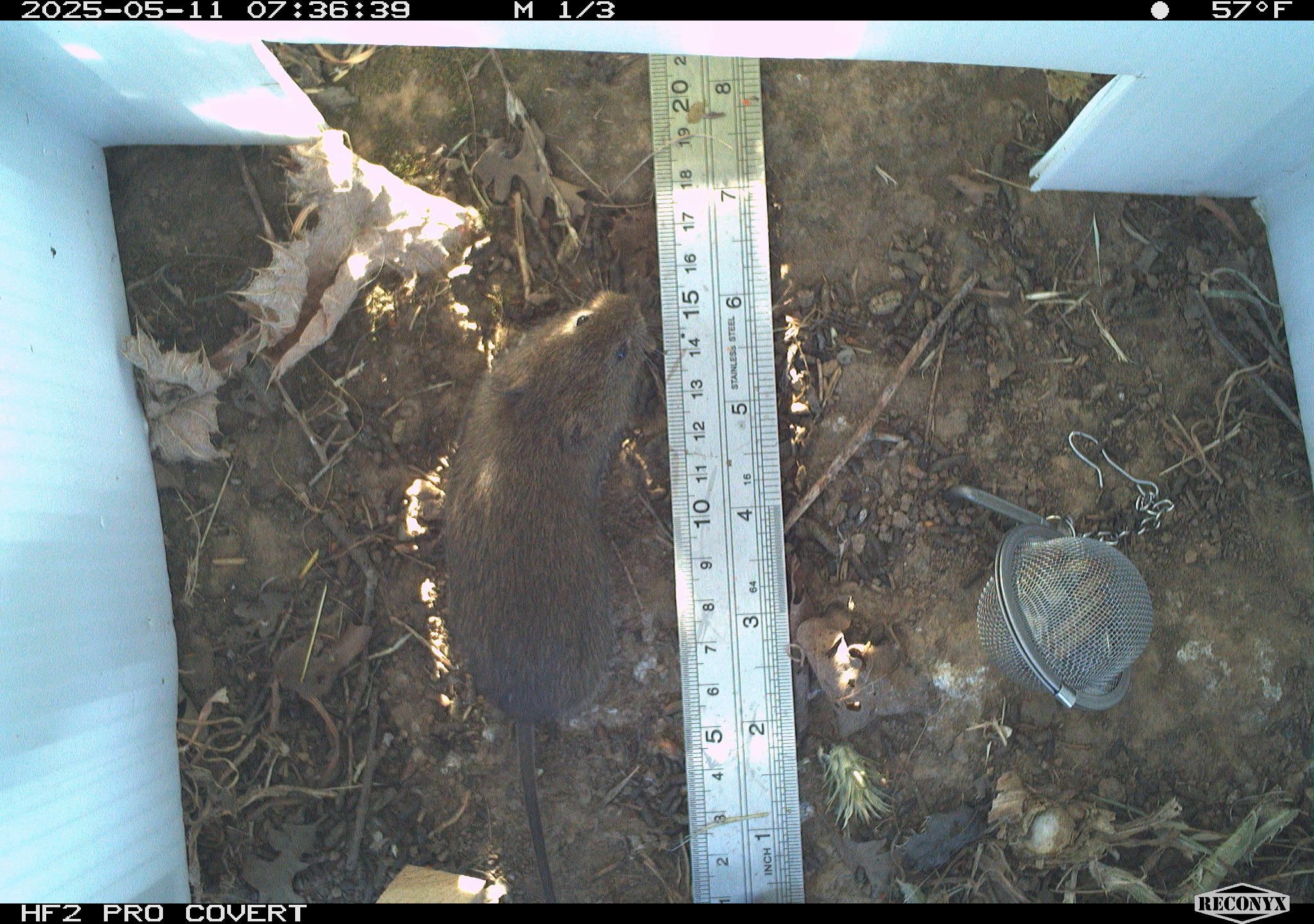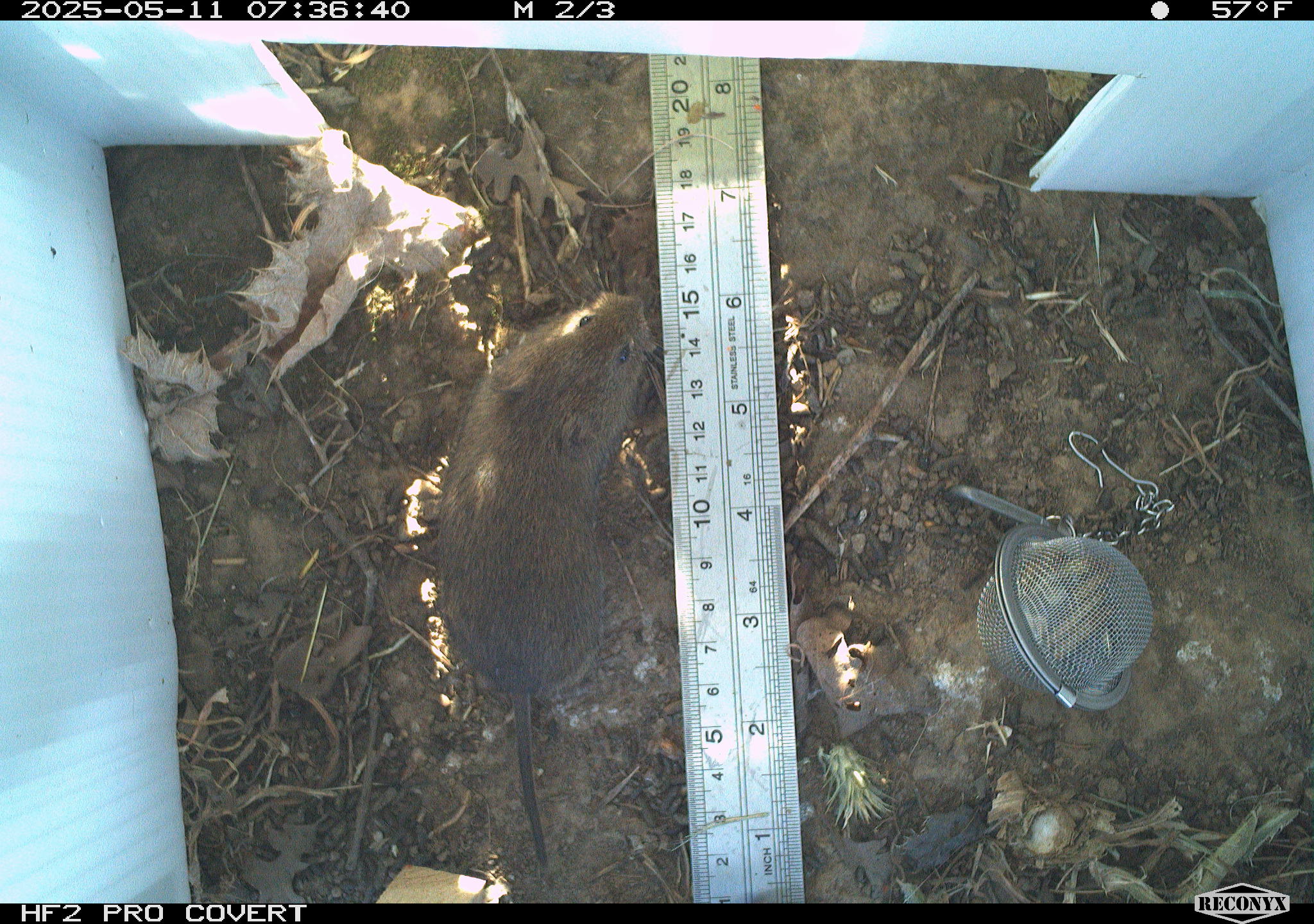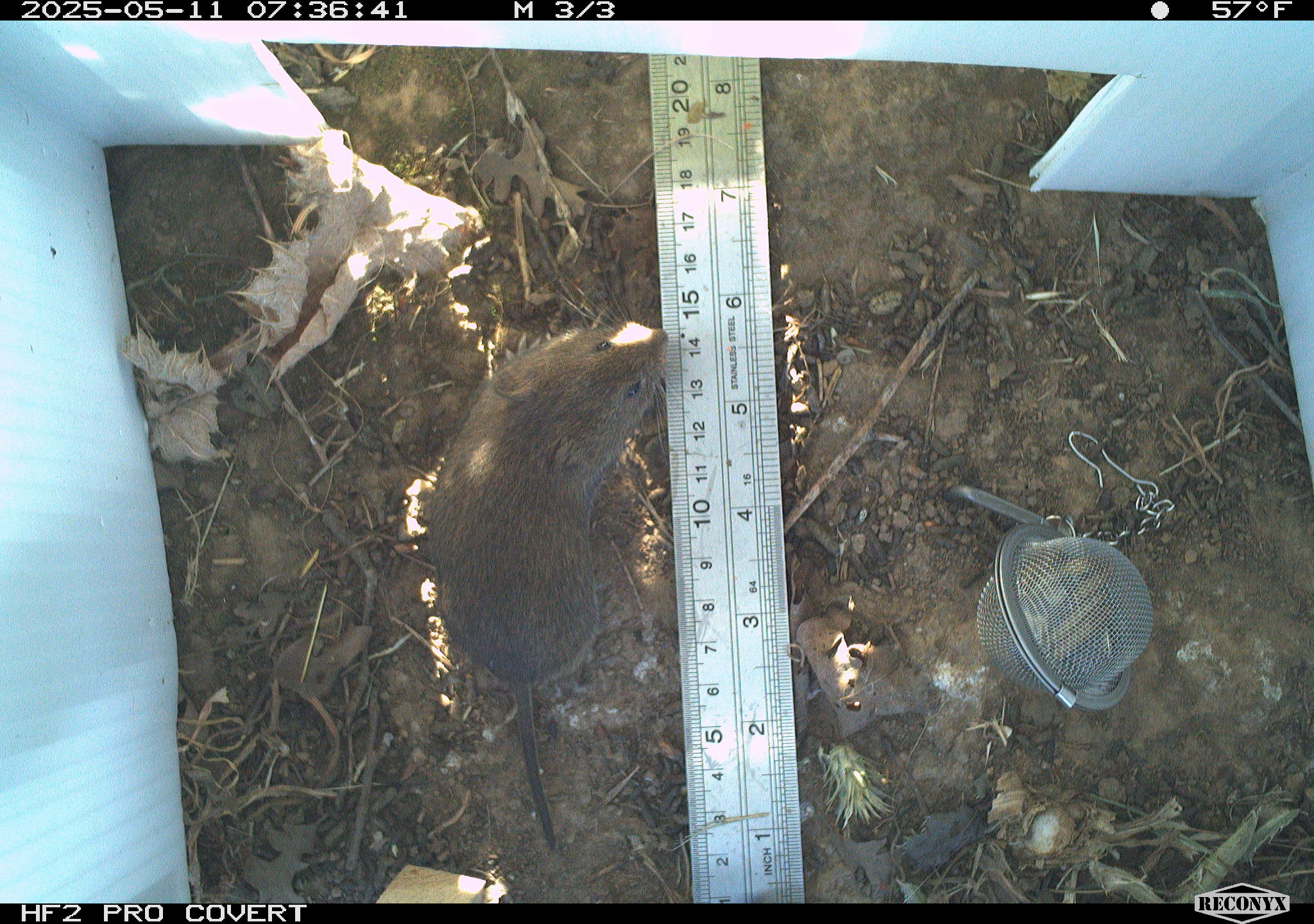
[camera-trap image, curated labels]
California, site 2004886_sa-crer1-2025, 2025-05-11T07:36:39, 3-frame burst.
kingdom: Animalia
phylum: Chordata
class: Mammalia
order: Rodentia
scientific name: Rodentia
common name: rodent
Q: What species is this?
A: Rodent (Rodentia).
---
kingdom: Animalia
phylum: Chordata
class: Mammalia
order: Rodentia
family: Cricetidae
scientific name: Arvicolinae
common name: voles, lemmings, and muskrats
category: arvicolinae subfamily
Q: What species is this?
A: Arvicolinae subfamily (voles, lemmings, and muskrats) (Arvicolinae).